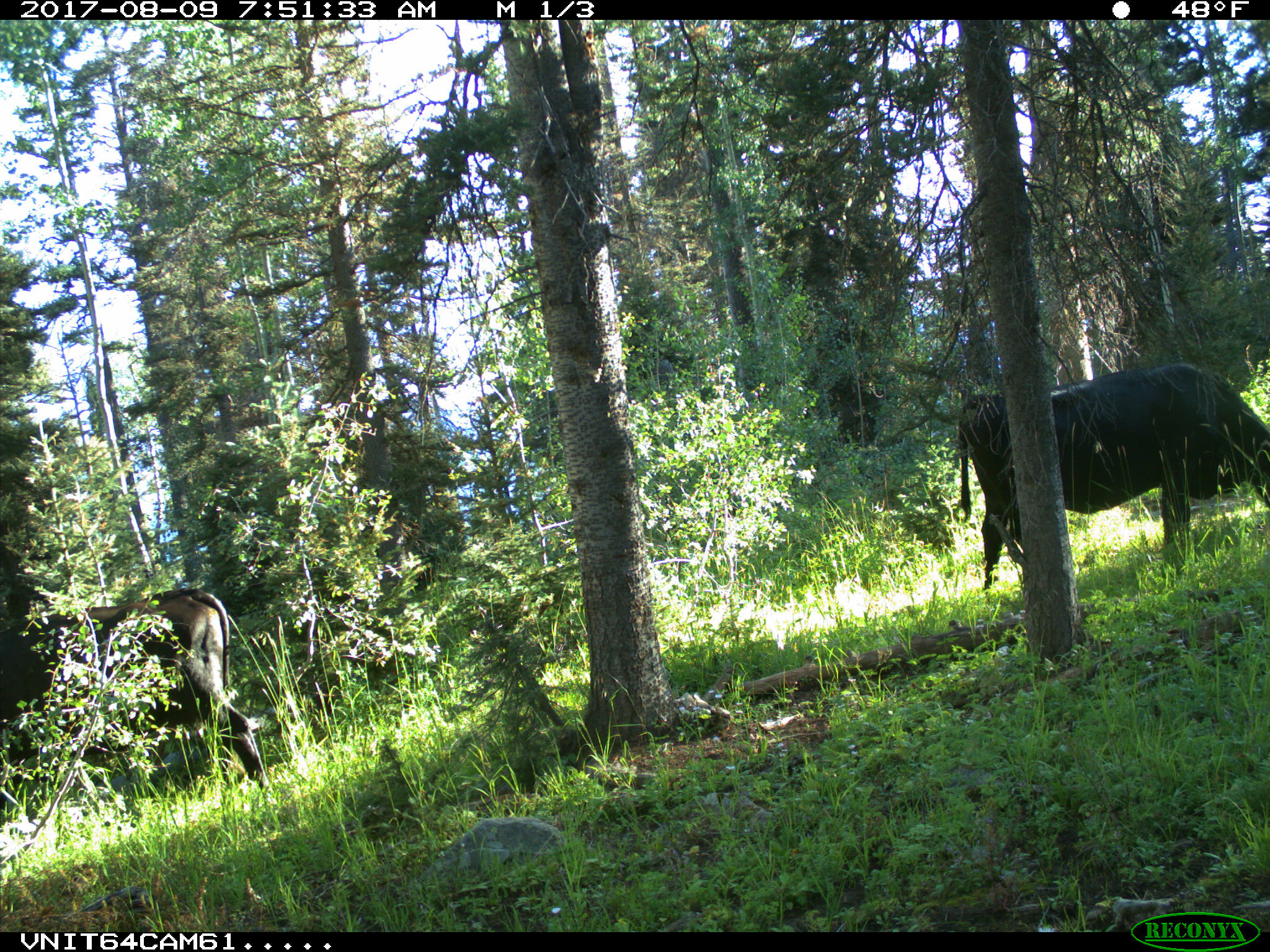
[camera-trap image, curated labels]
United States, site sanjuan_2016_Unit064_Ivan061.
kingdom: Animalia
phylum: Chordata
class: Mammalia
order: Artiodactyla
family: Bovidae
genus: Bos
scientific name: Bos taurus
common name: domestic cow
Bos taurus (domestic cow).